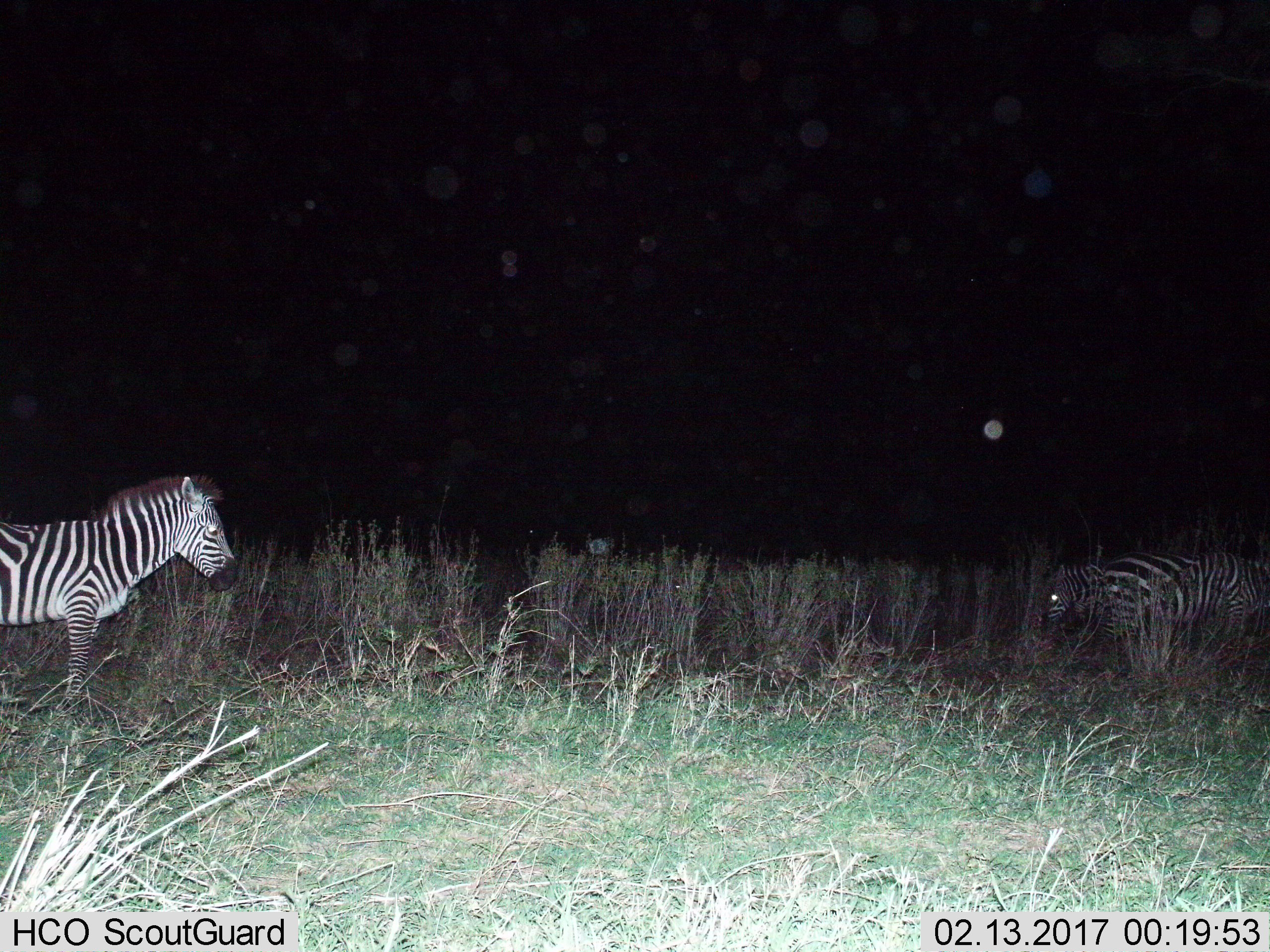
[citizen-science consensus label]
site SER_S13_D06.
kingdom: Animalia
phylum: Chordata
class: Mammalia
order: Perissodactyla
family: Equidae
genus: Equus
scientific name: Equus quagga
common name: plains zebra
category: zebraplains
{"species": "zebraplains (plains zebra) (Equus quagga)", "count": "3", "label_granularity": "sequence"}